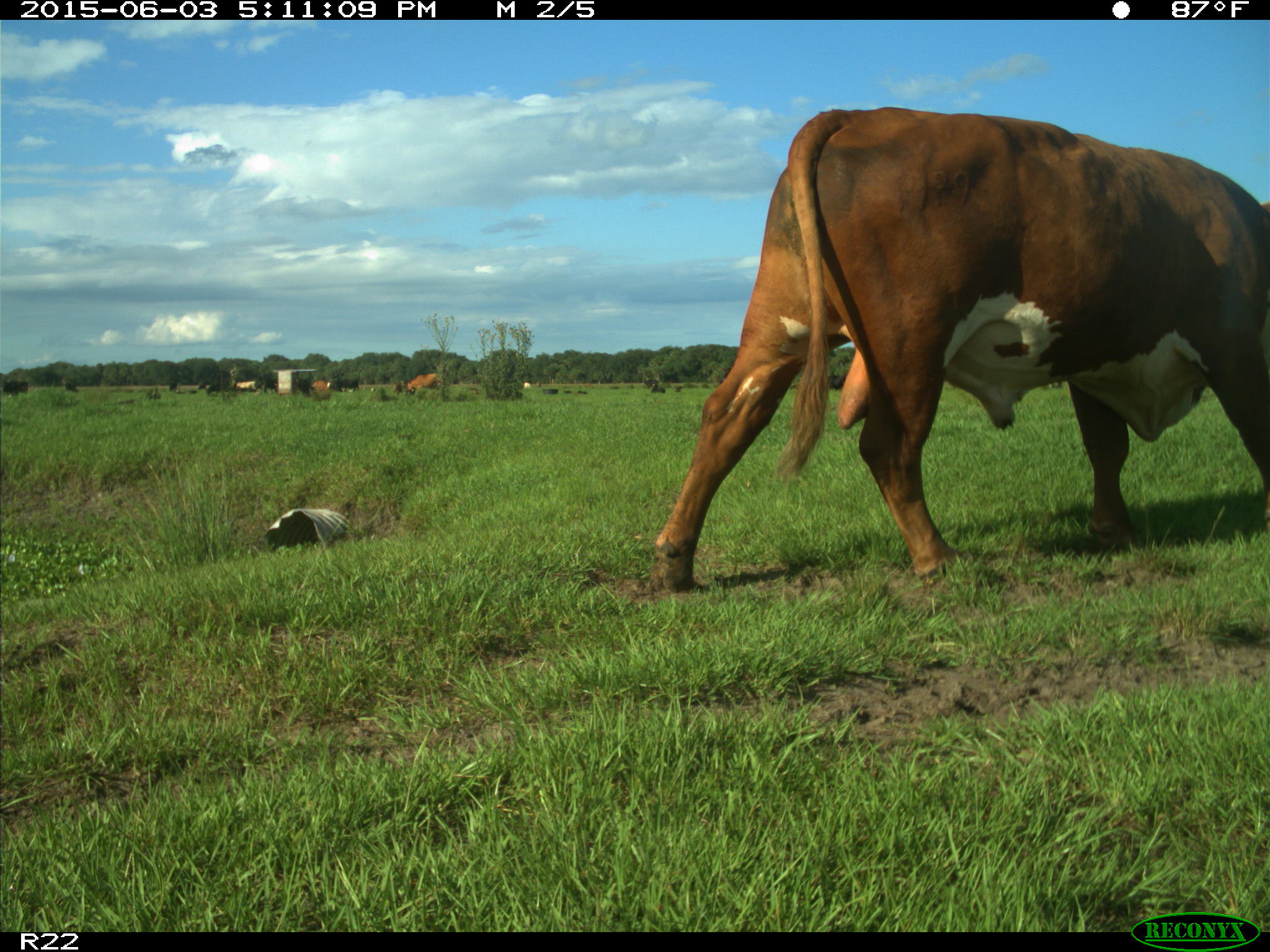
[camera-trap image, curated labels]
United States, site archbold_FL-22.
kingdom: Animalia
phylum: Chordata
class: Mammalia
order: Artiodactyla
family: Bovidae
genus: Bos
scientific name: Bos taurus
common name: domestic cow